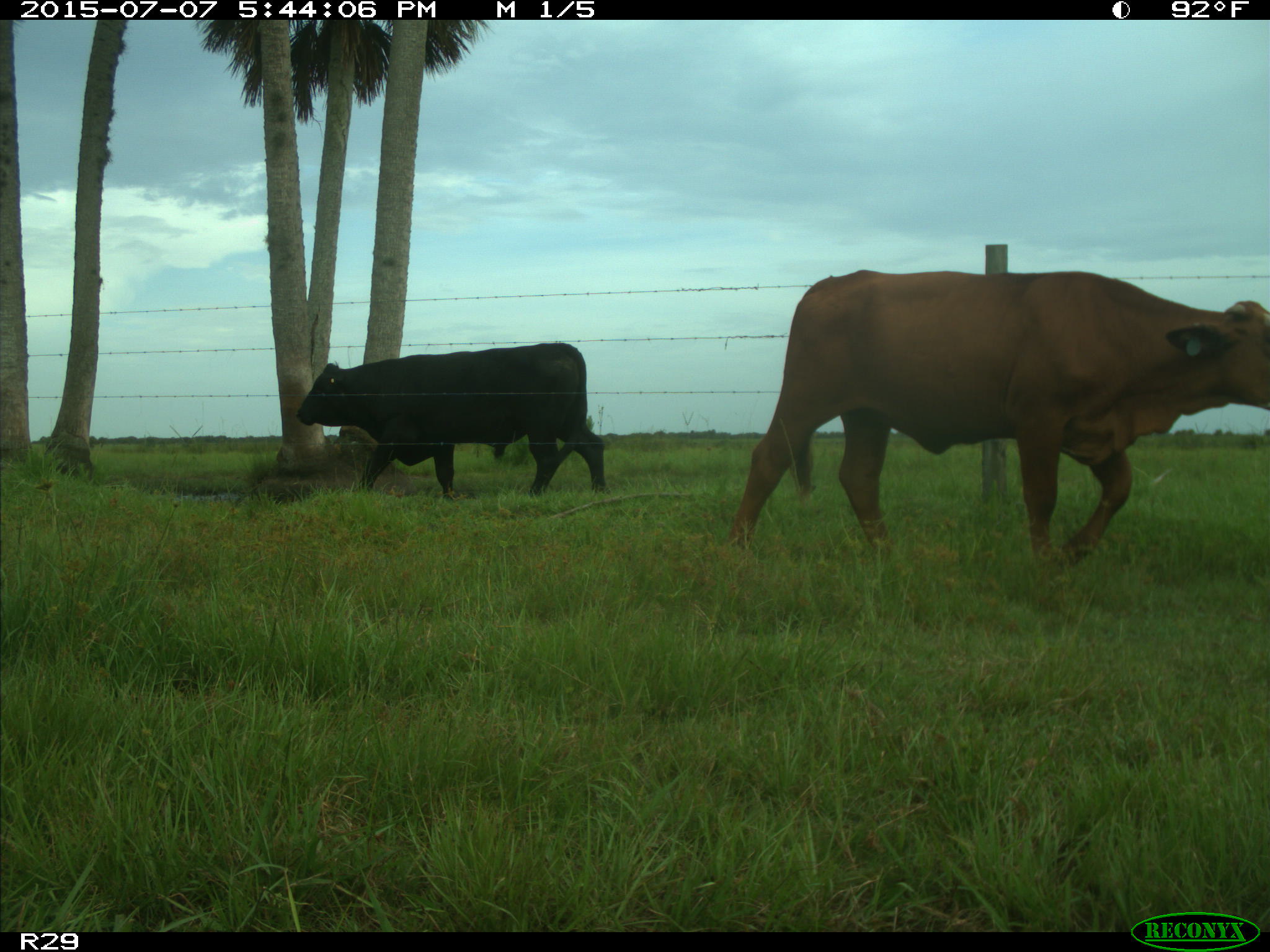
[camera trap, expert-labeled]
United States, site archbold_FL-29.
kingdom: Animalia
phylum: Chordata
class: Mammalia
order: Artiodactyla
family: Bovidae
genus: Bos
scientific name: Bos taurus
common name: domestic cow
Bos taurus (domestic cow).